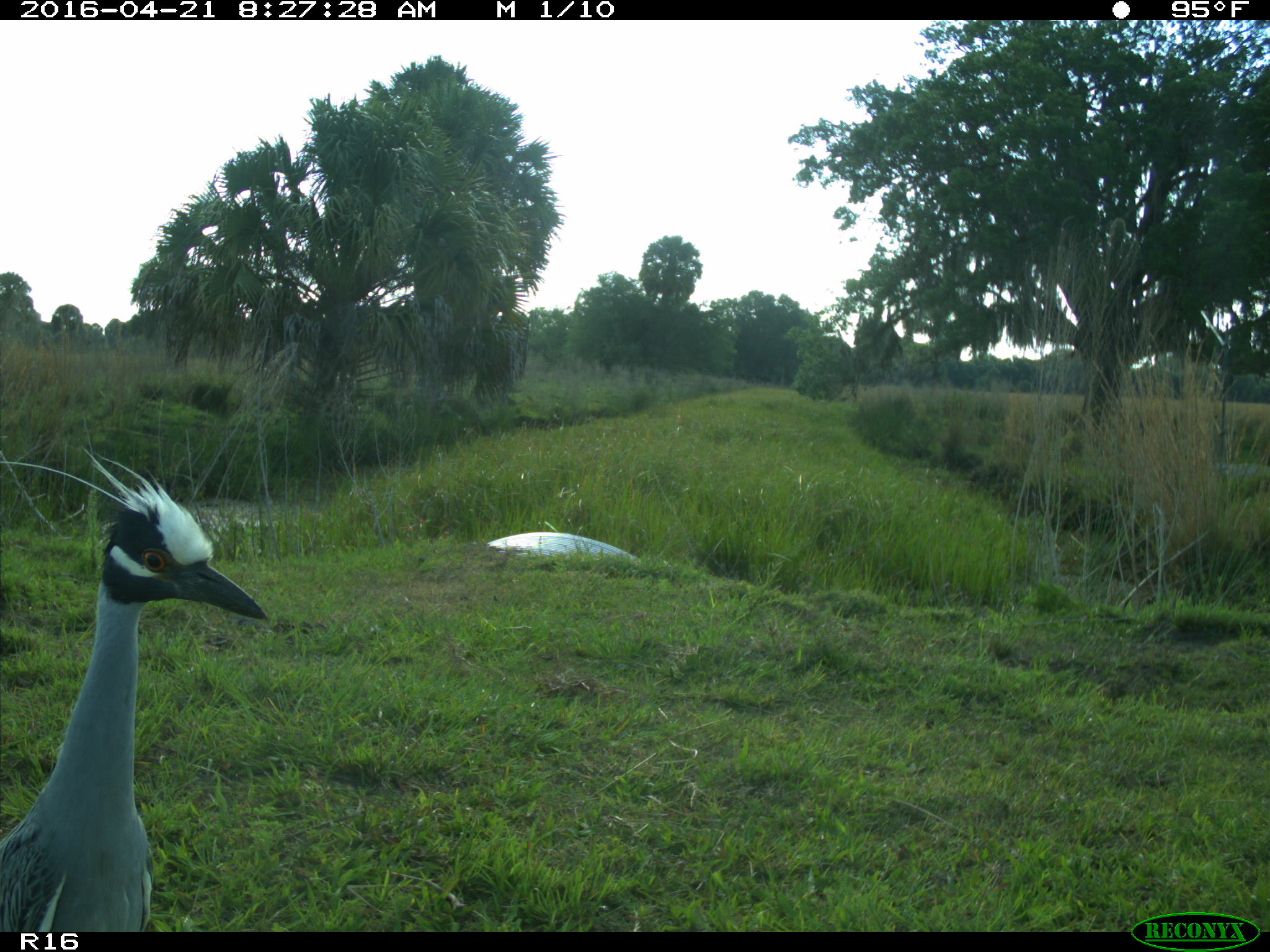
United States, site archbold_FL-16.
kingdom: Animalia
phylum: Chordata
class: Aves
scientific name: Aves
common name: birds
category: unidentified bird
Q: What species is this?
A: Unidentified bird (birds) (Aves).